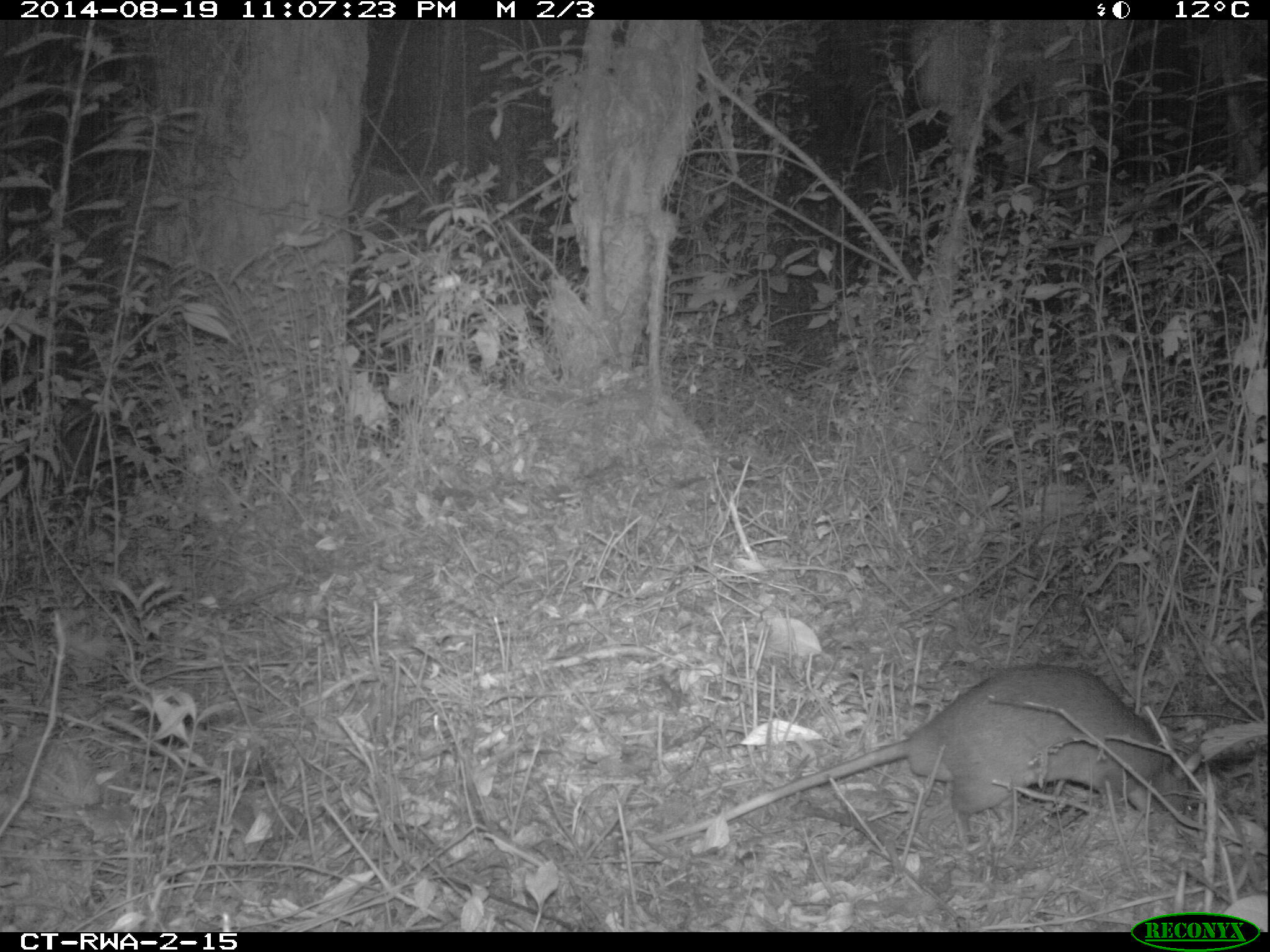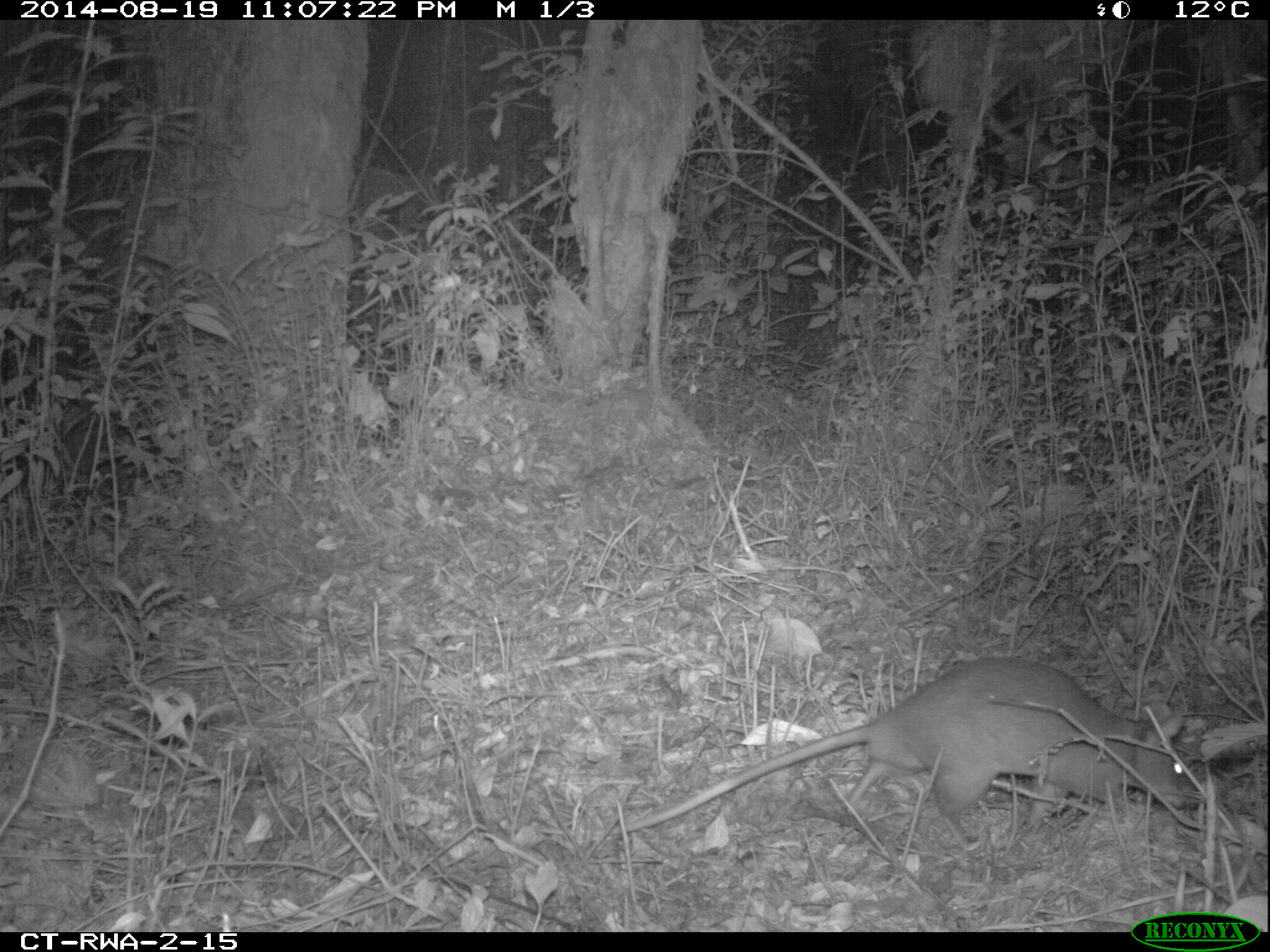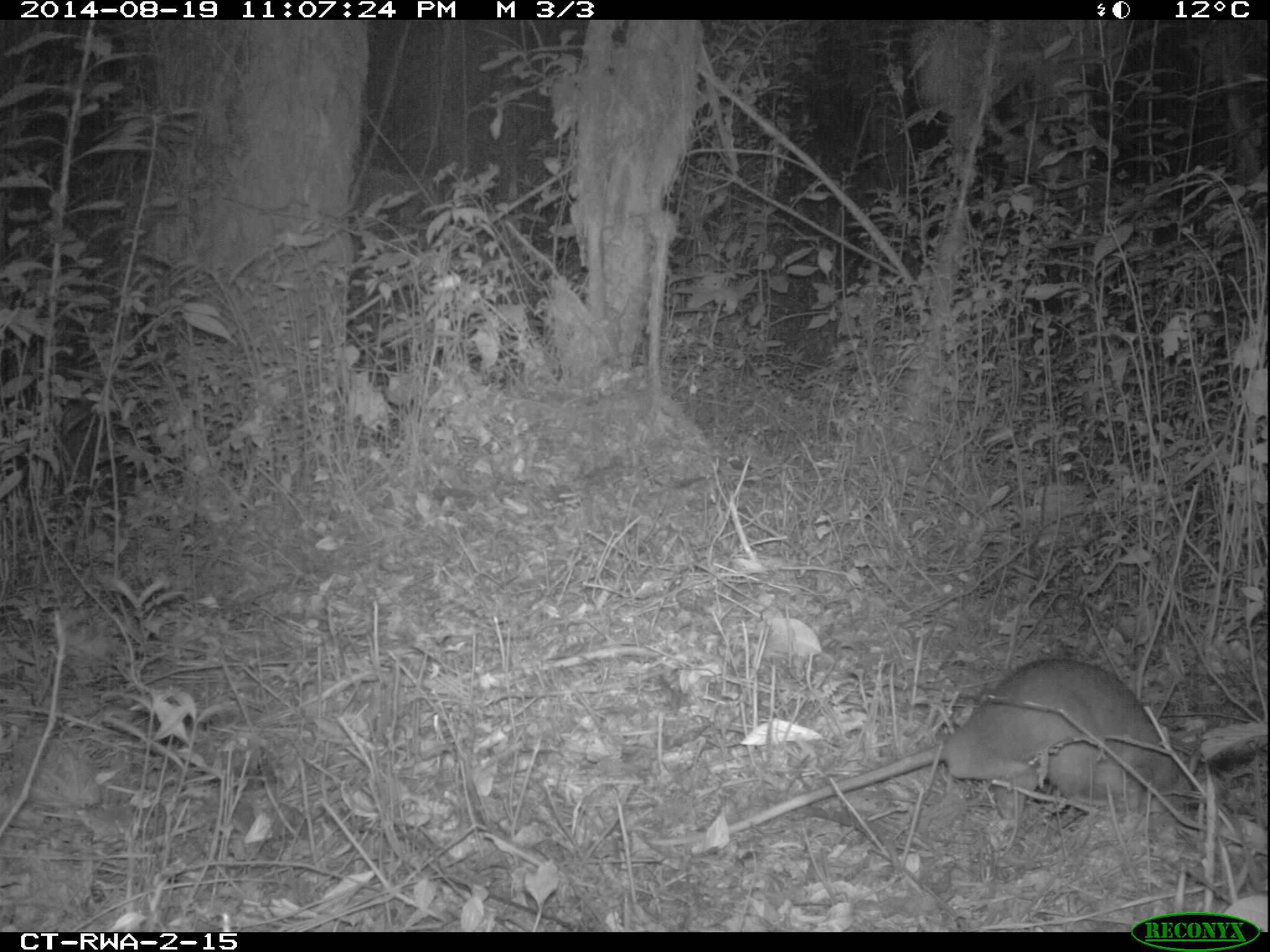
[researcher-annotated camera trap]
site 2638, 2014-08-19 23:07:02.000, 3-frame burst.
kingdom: Animalia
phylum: Chordata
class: Mammalia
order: Rodentia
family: Nesomyidae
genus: Cricetomys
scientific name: Cricetomys gambianus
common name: african giant pouched rat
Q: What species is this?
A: Cricetomys gambianus (african giant pouched rat).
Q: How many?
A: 1.